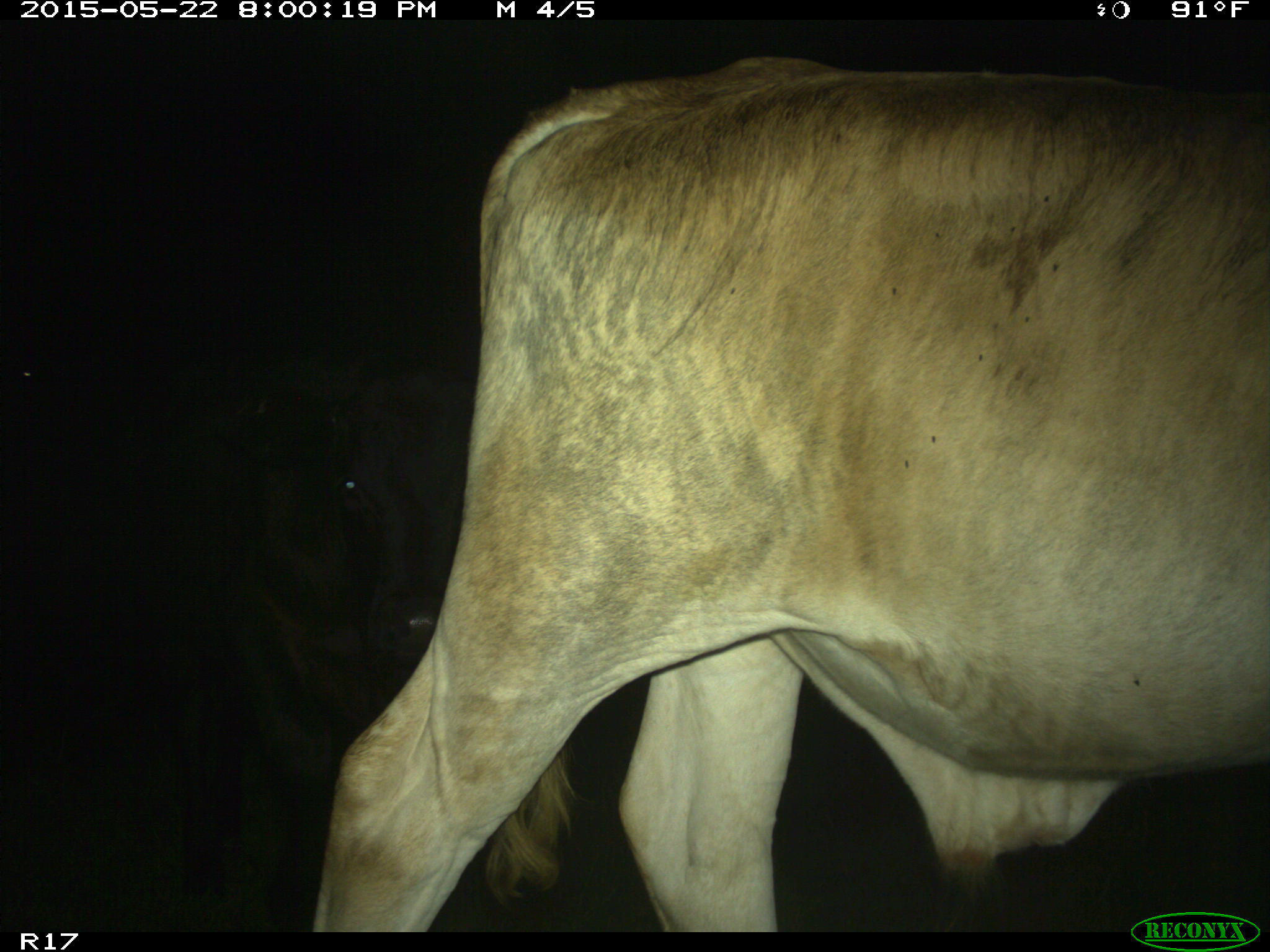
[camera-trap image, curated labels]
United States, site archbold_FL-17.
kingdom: Animalia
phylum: Chordata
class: Mammalia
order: Artiodactyla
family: Bovidae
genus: Bos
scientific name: Bos taurus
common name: domestic cow